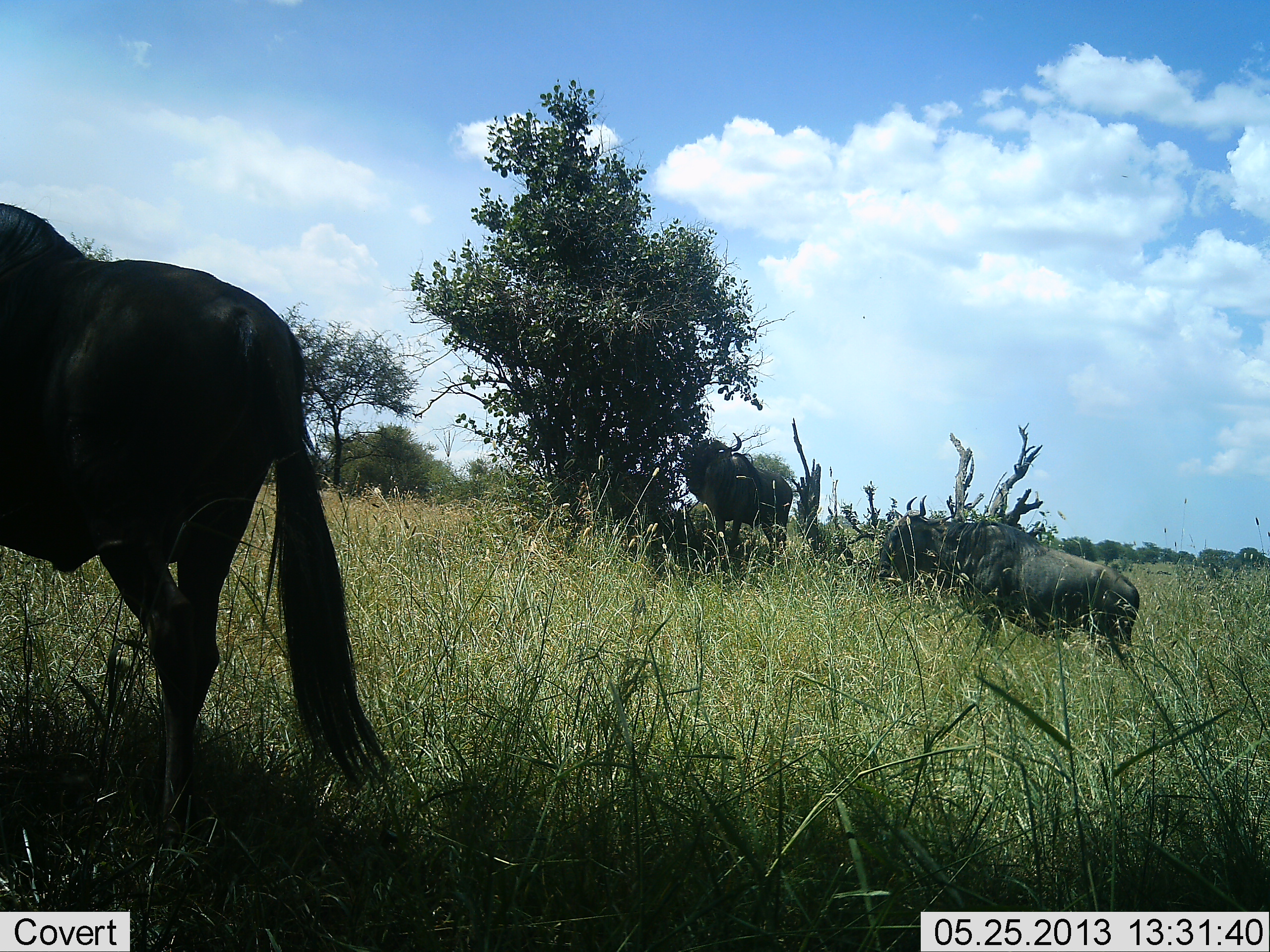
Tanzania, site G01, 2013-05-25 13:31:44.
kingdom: Animalia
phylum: Chordata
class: Mammalia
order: Artiodactyla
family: Bovidae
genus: Connochaetes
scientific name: Connochaetes taurinus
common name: blue wildebeest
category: wildebeest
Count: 3.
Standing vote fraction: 81%.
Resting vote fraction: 0%.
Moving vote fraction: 12%.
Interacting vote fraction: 0%.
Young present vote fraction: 0%.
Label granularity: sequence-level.